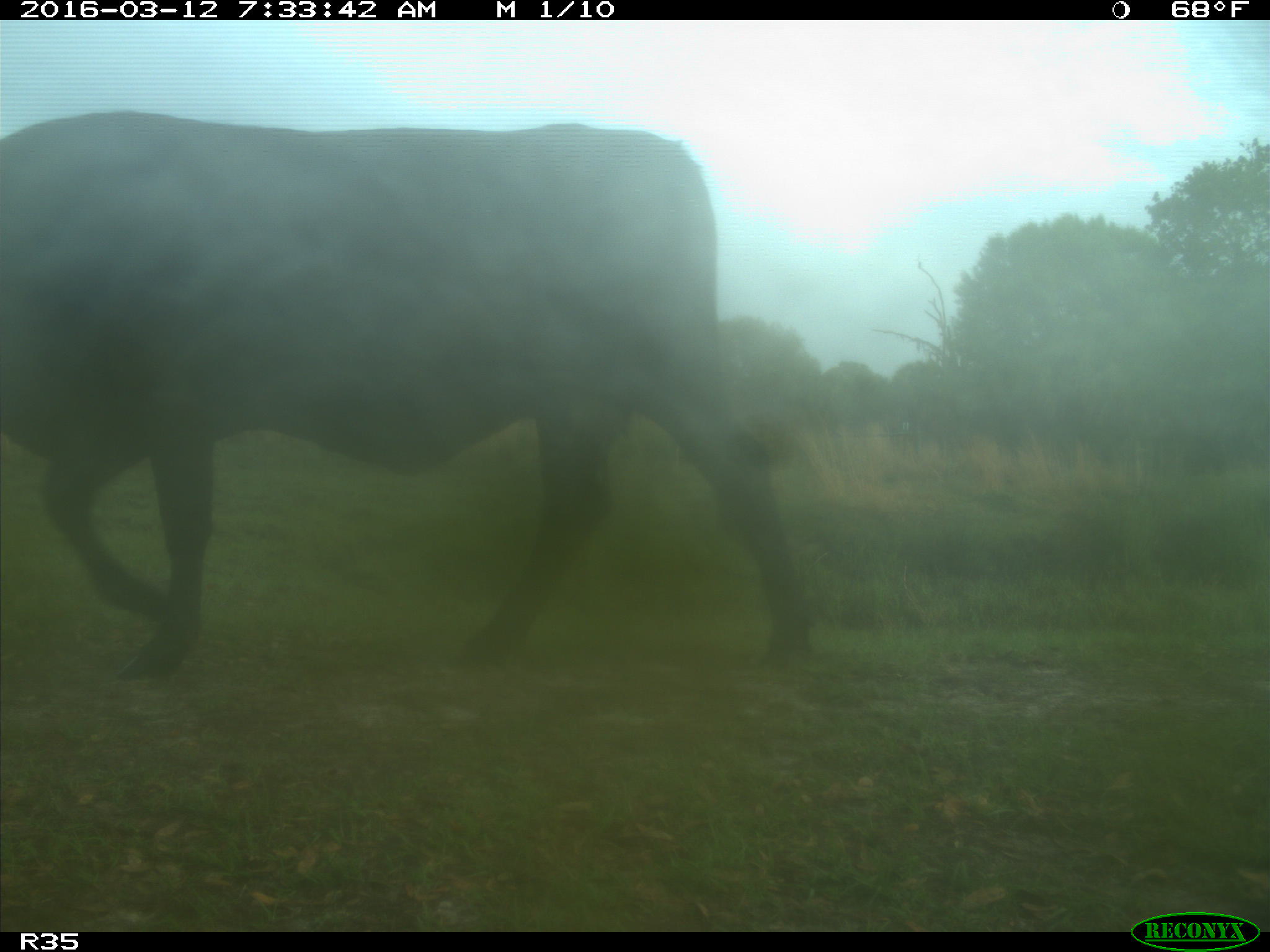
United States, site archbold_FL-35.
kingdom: Animalia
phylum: Chordata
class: Mammalia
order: Artiodactyla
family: Bovidae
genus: Bos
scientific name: Bos taurus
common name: domestic cow